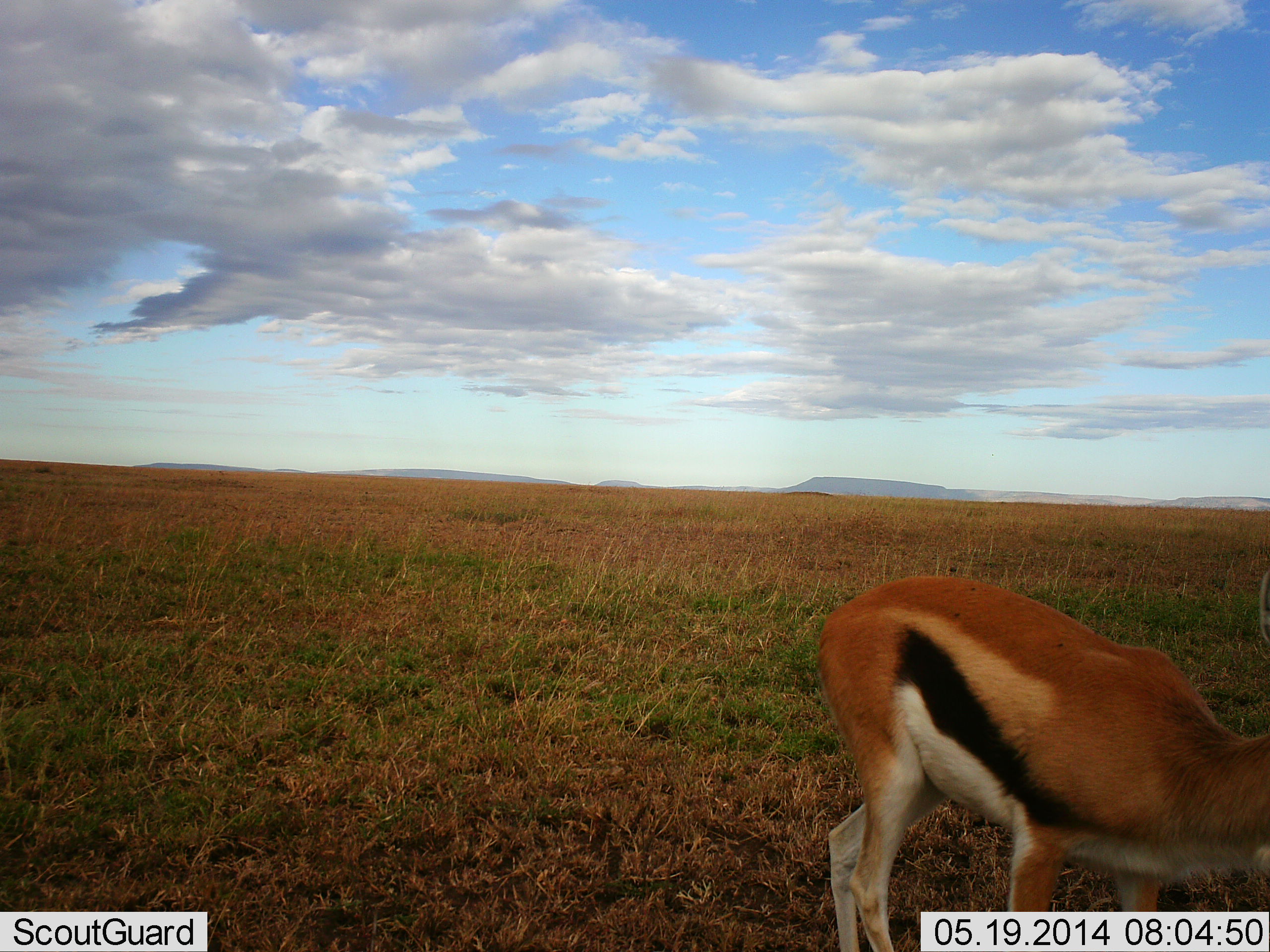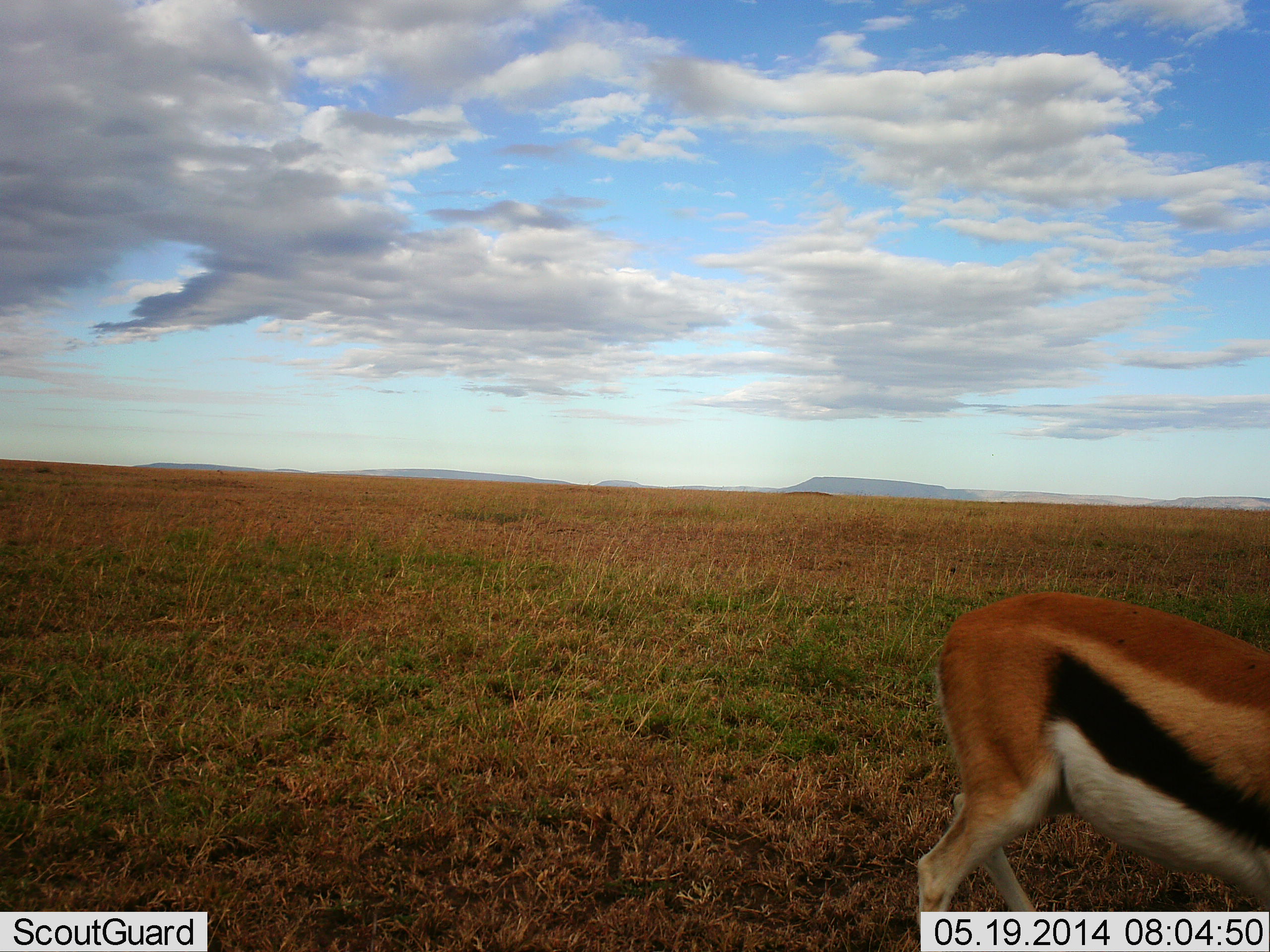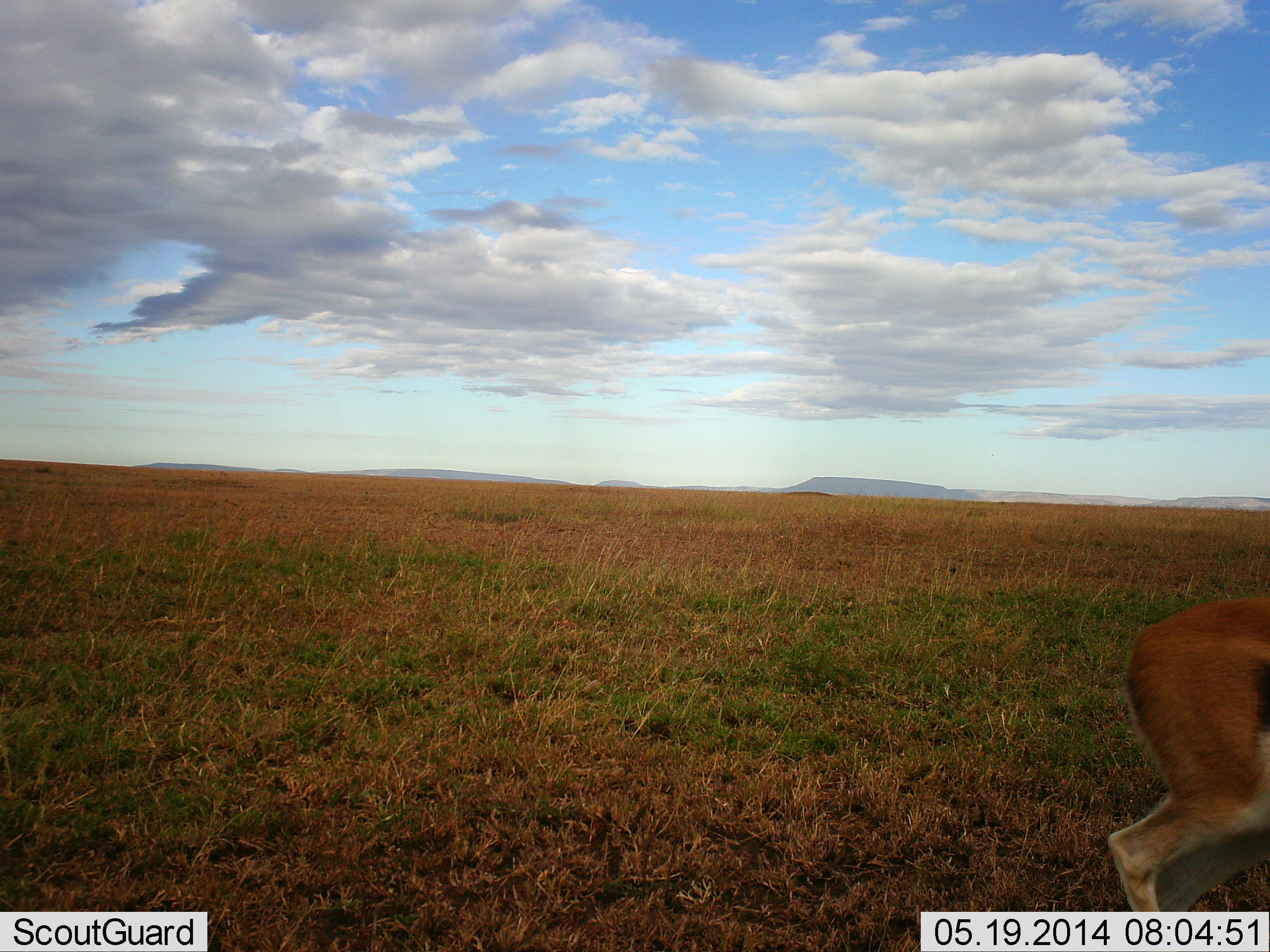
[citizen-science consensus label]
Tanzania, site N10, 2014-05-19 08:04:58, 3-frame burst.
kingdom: Animalia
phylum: Chordata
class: Mammalia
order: Artiodactyla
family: Bovidae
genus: Eudorcas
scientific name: Eudorcas thomsonii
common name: thomson's gazelle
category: gazellethomsons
Gazellethomsons (thomson's gazelle) (Eudorcas thomsonii), count 1. Behavior (volunteer vote fractions): standing 0%, resting 0%, moving 100%, interacting 0%. Young present (vote fraction): 0%. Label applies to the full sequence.